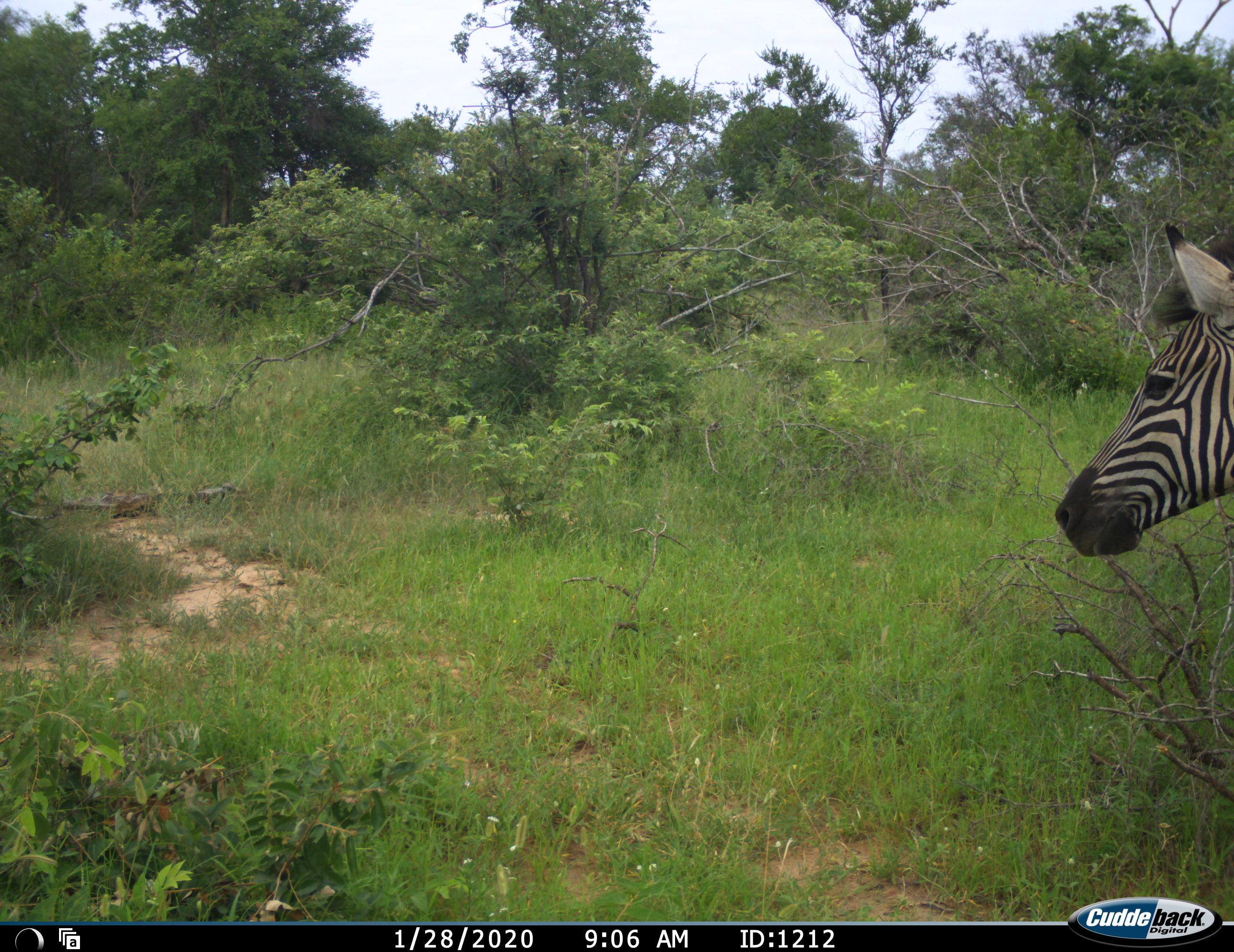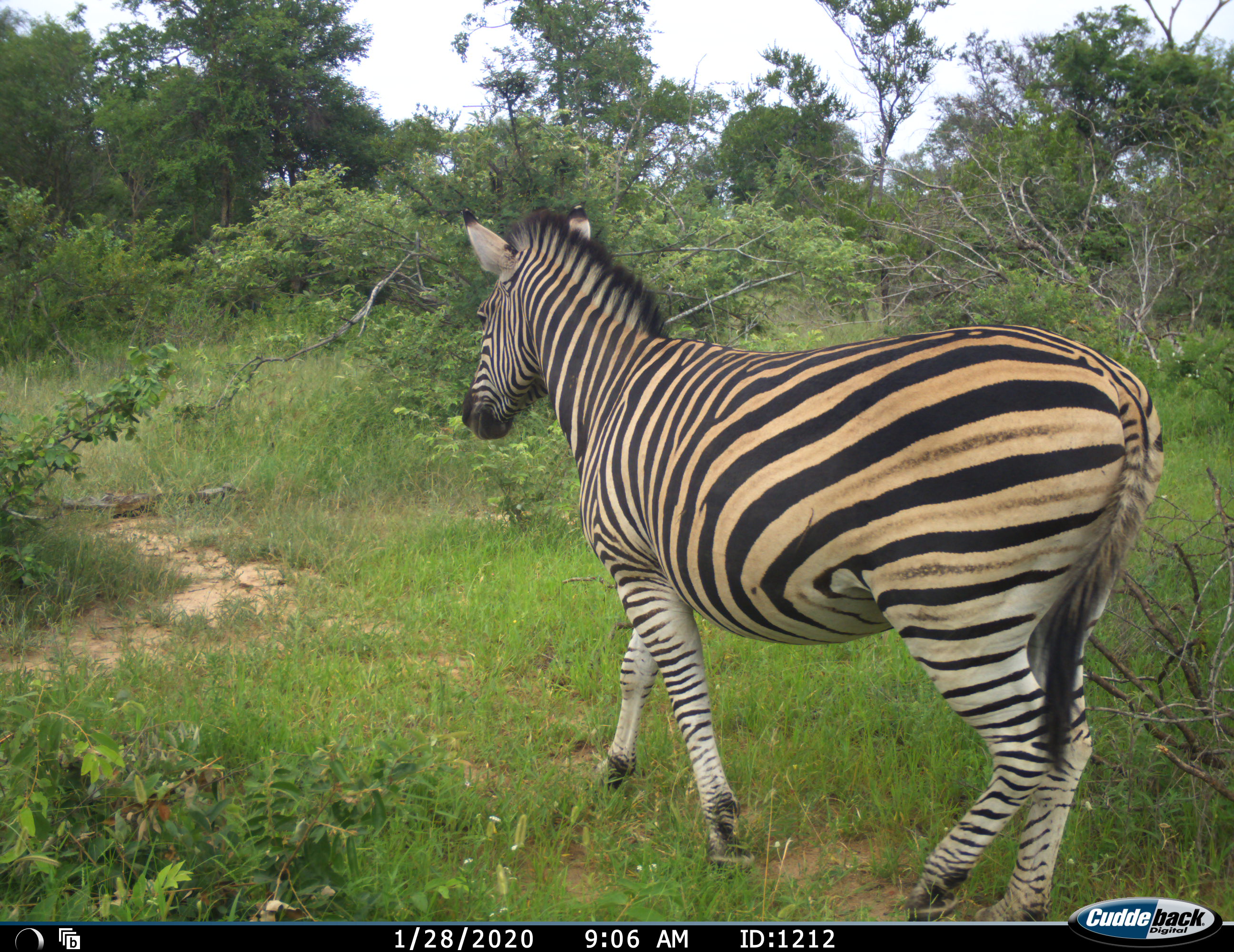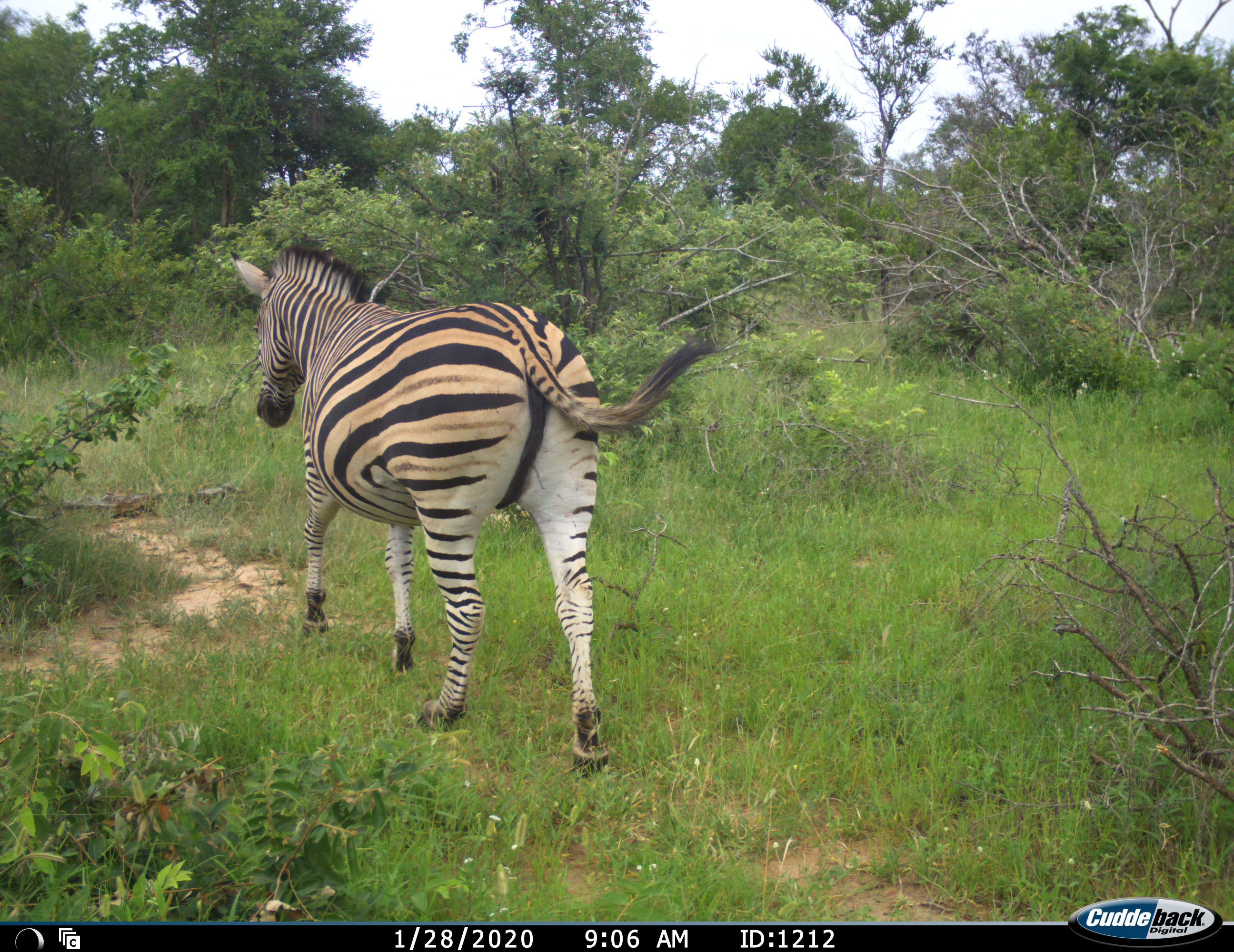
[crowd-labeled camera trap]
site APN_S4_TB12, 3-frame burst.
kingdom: Animalia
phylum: Chordata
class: Mammalia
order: Perissodactyla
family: Equidae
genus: Equus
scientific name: Equus quagga burchellii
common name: burchell's zebra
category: zebraburchells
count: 1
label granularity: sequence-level